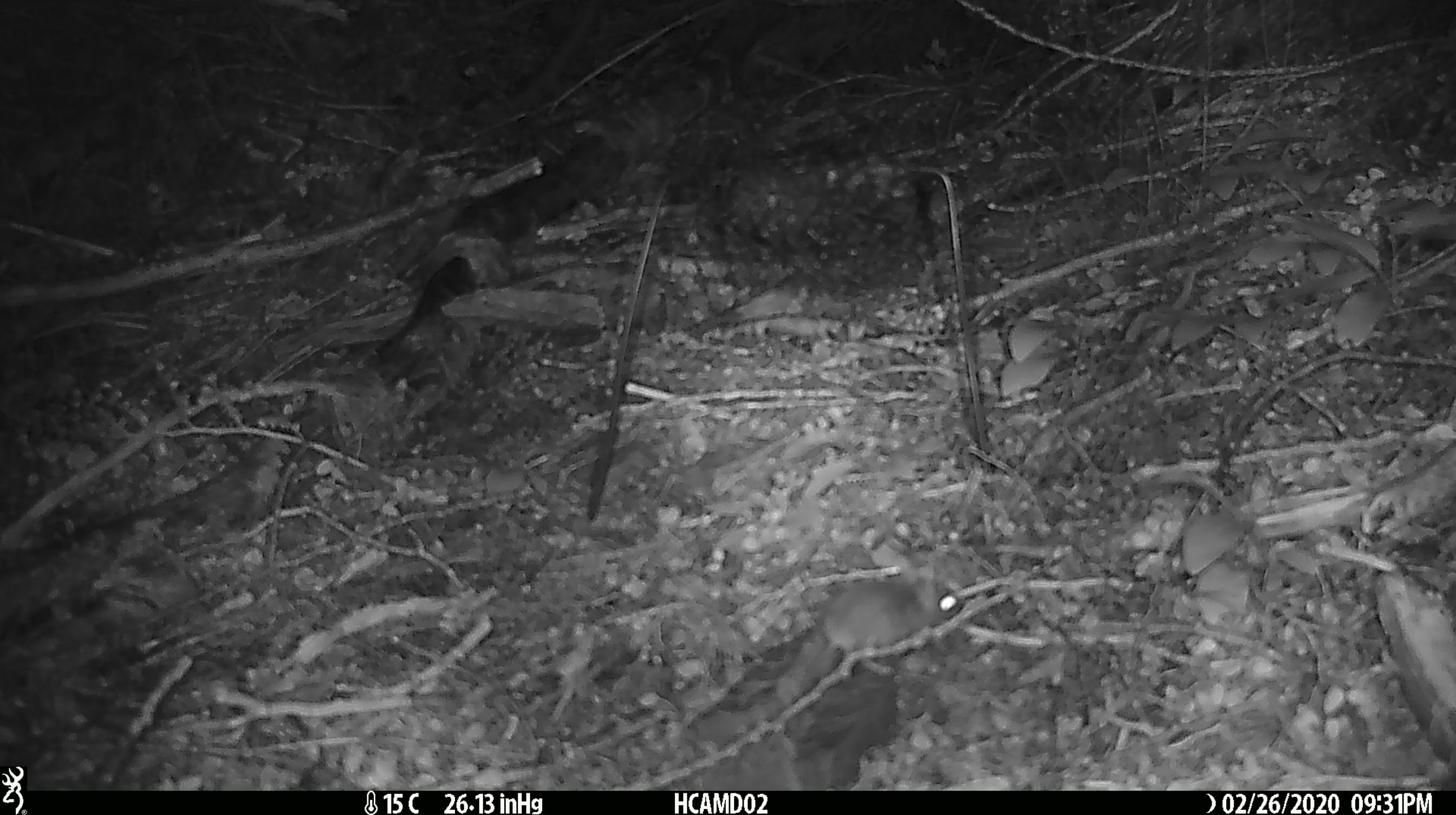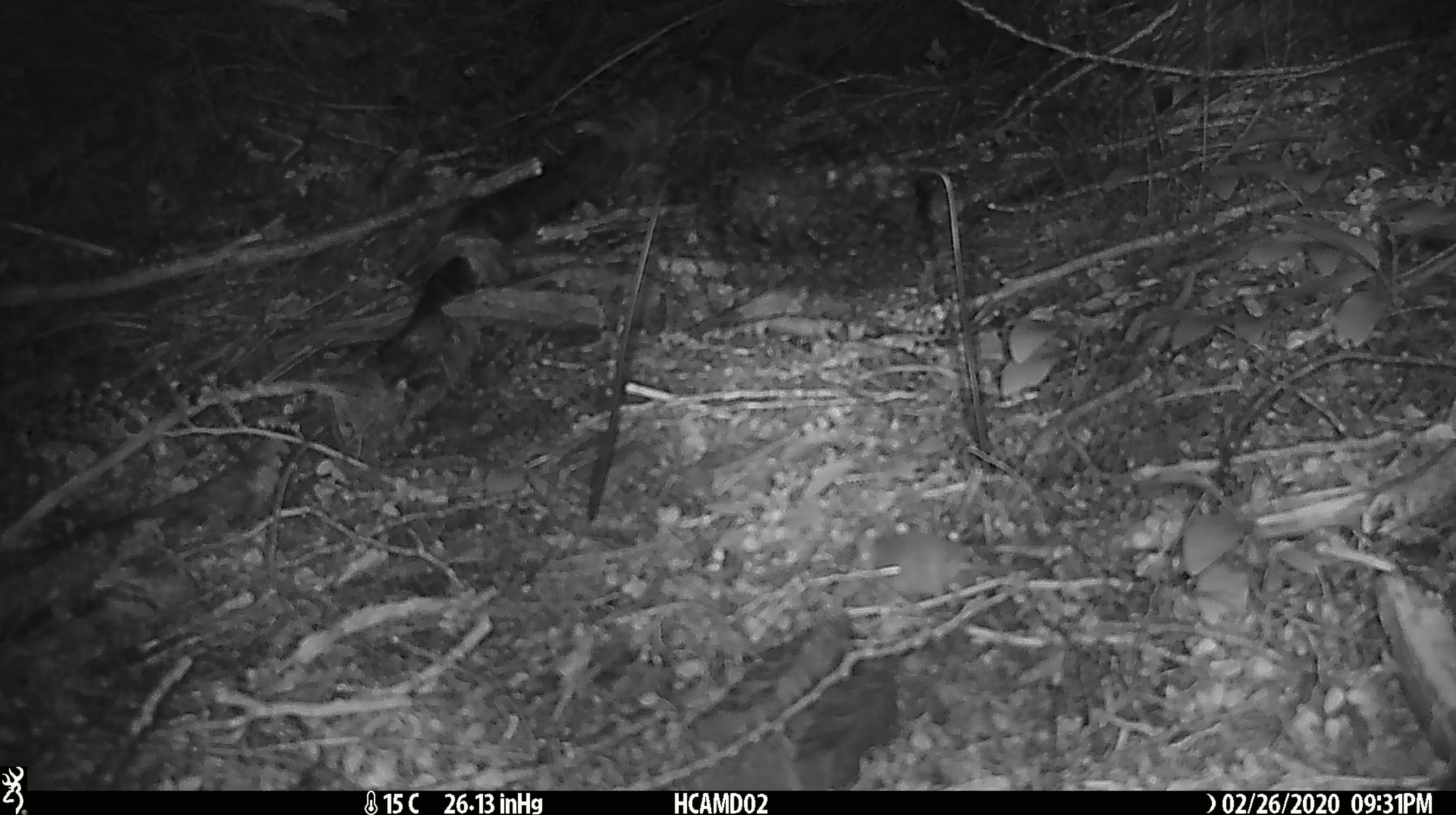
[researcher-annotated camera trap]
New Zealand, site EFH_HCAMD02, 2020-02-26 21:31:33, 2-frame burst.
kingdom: Animalia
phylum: Chordata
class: Mammalia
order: Rodentia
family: Muridae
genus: Mus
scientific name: Mus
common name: mouse